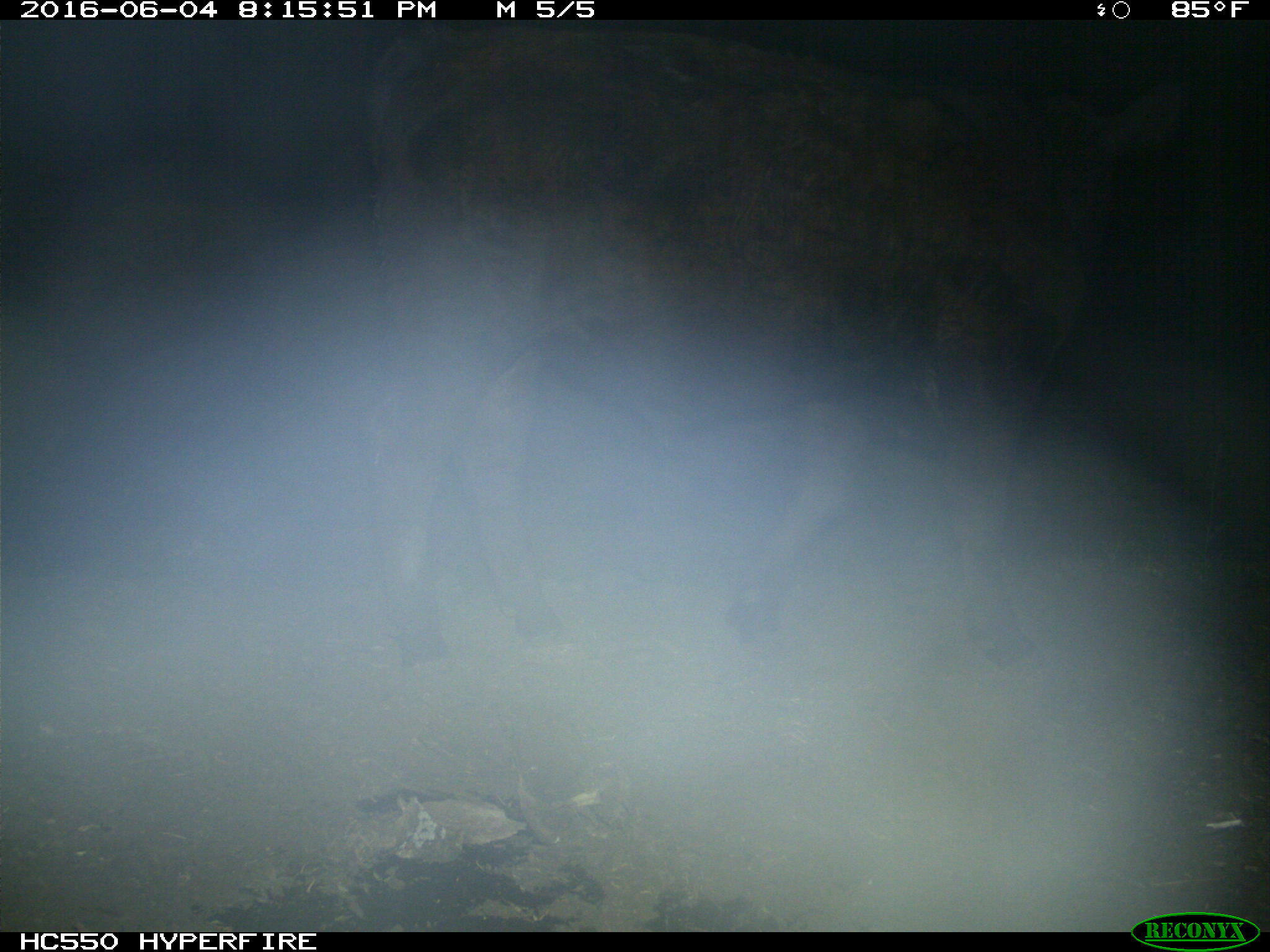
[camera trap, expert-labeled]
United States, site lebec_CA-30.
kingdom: Animalia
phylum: Chordata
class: Mammalia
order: Artiodactyla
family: Bovidae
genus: Bos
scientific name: Bos taurus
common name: domestic cow